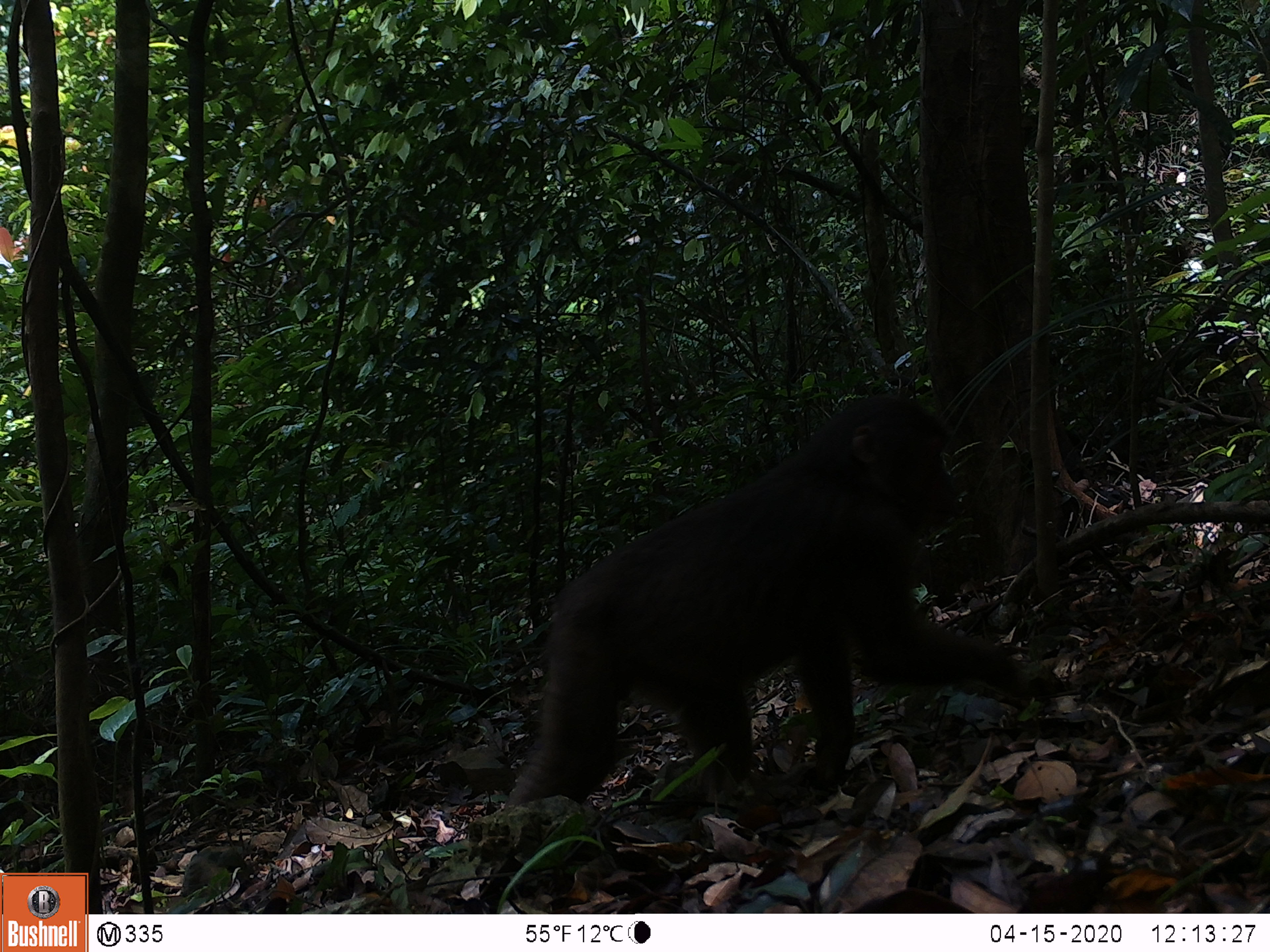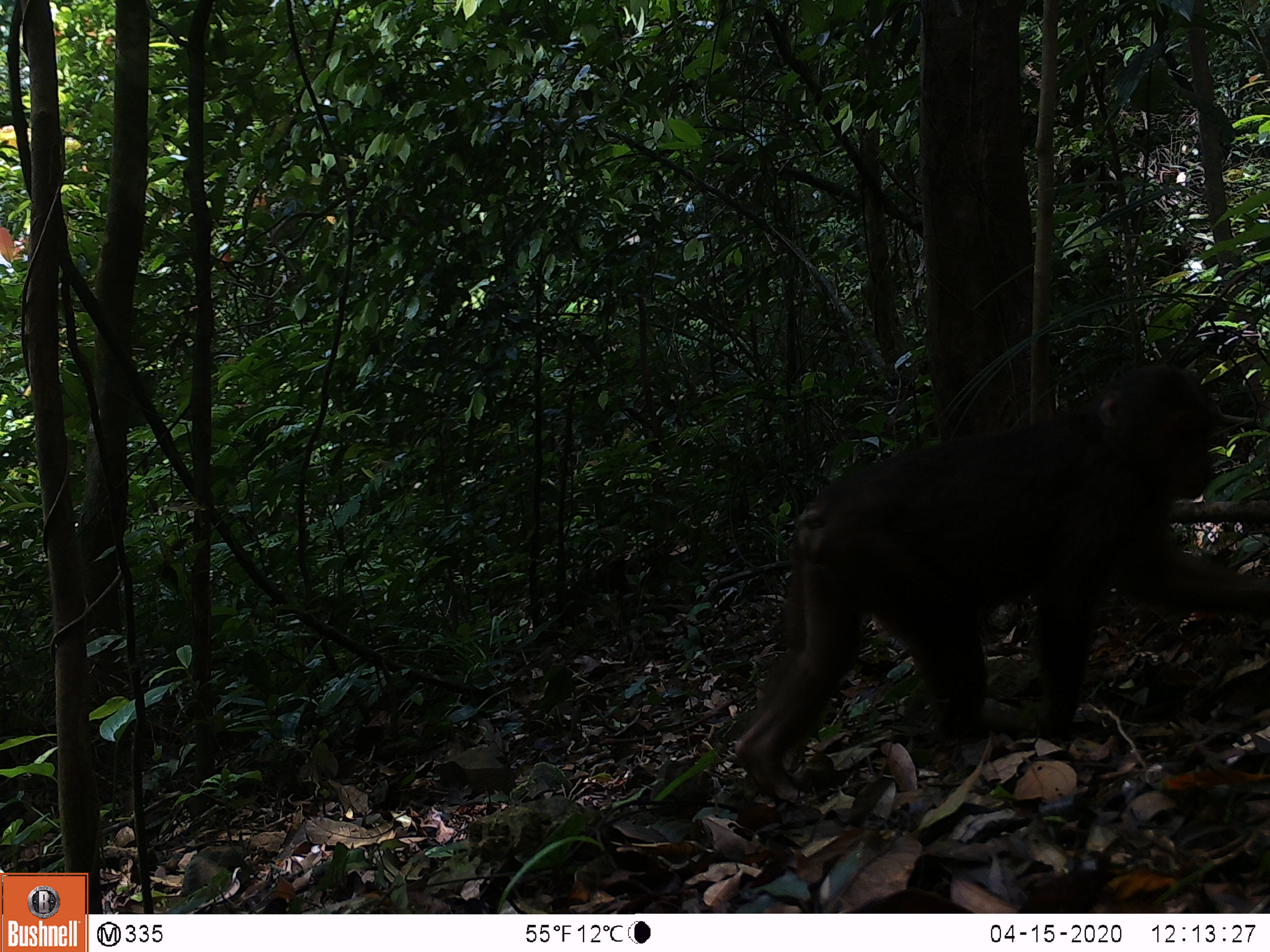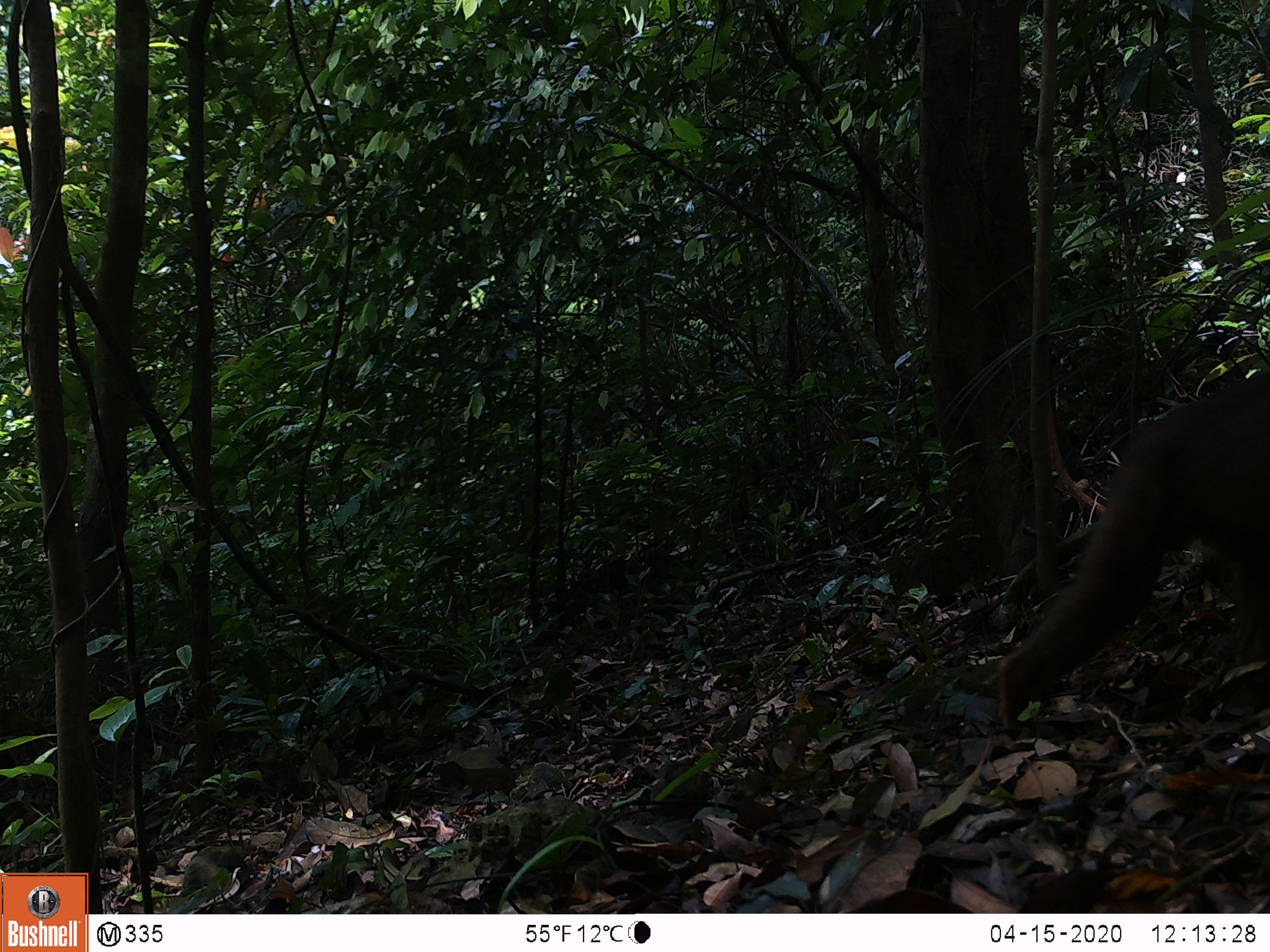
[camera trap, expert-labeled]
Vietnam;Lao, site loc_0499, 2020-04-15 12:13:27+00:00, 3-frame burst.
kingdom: Animalia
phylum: Chordata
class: Mammalia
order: Primates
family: Cercopithecidae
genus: Macaca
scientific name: Macaca arctoides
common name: stump-tailed macaque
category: stump tailed macaque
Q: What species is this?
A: Stump tailed macaque (stump-tailed macaque) (Macaca arctoides).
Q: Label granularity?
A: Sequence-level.